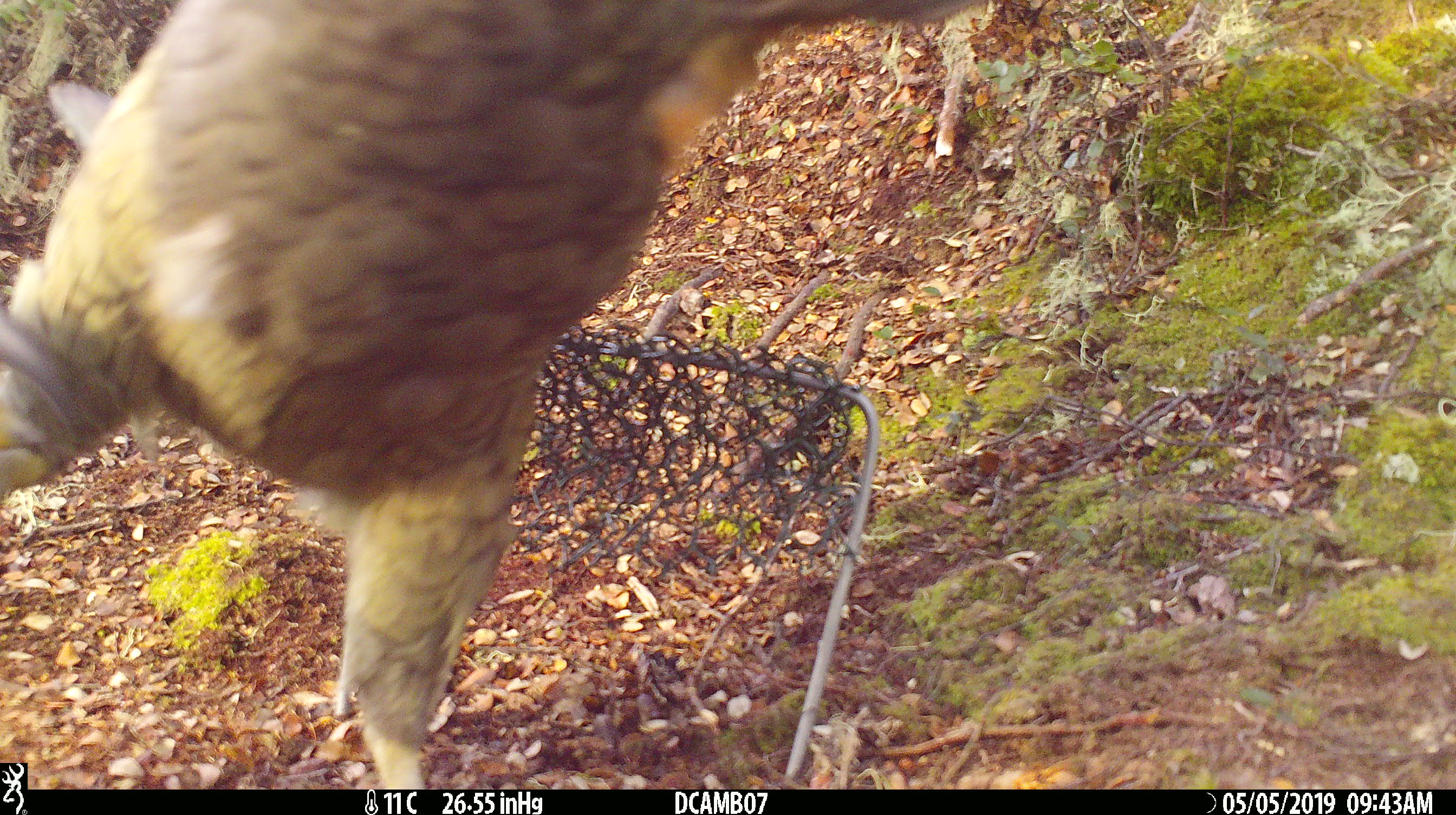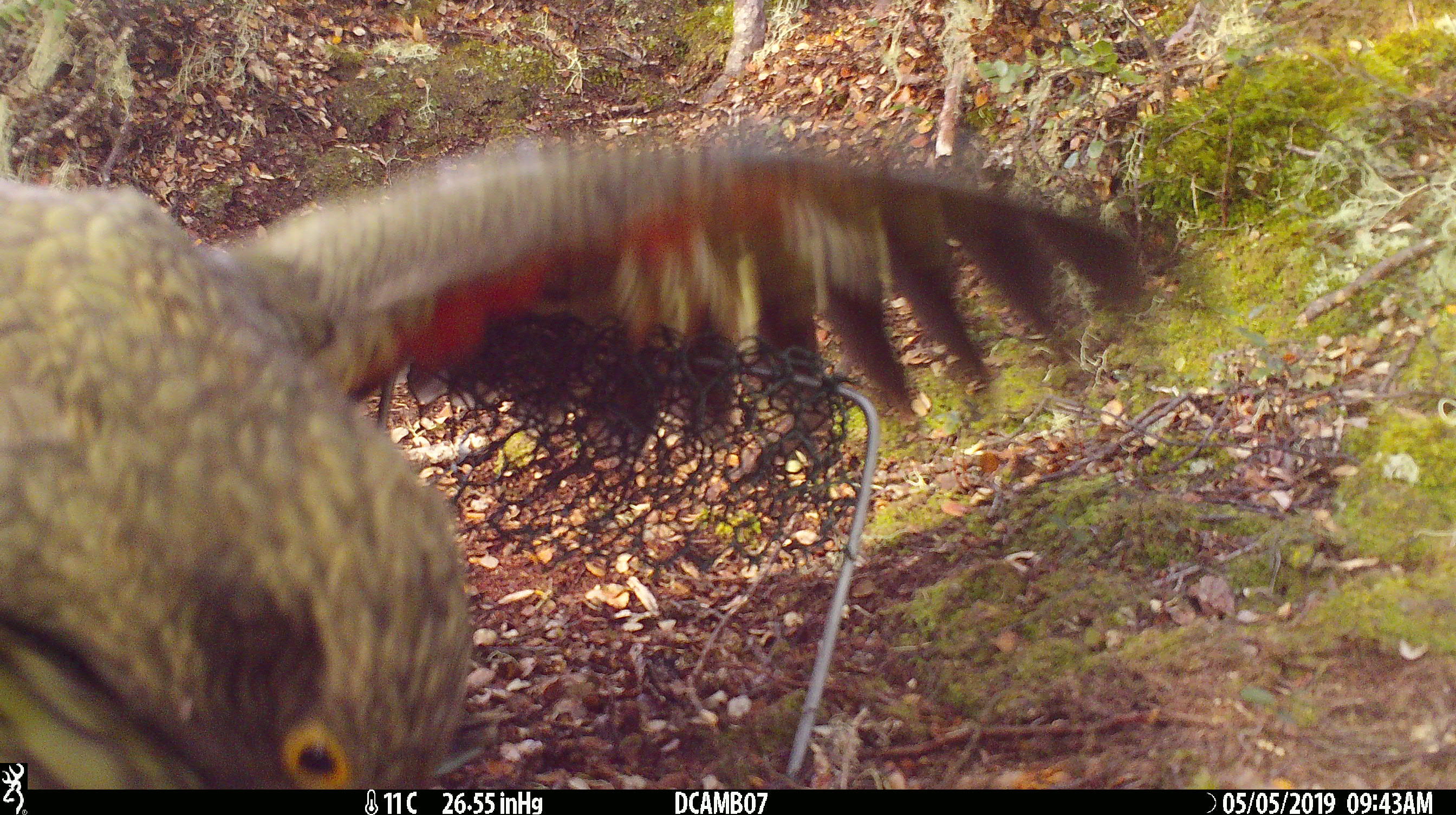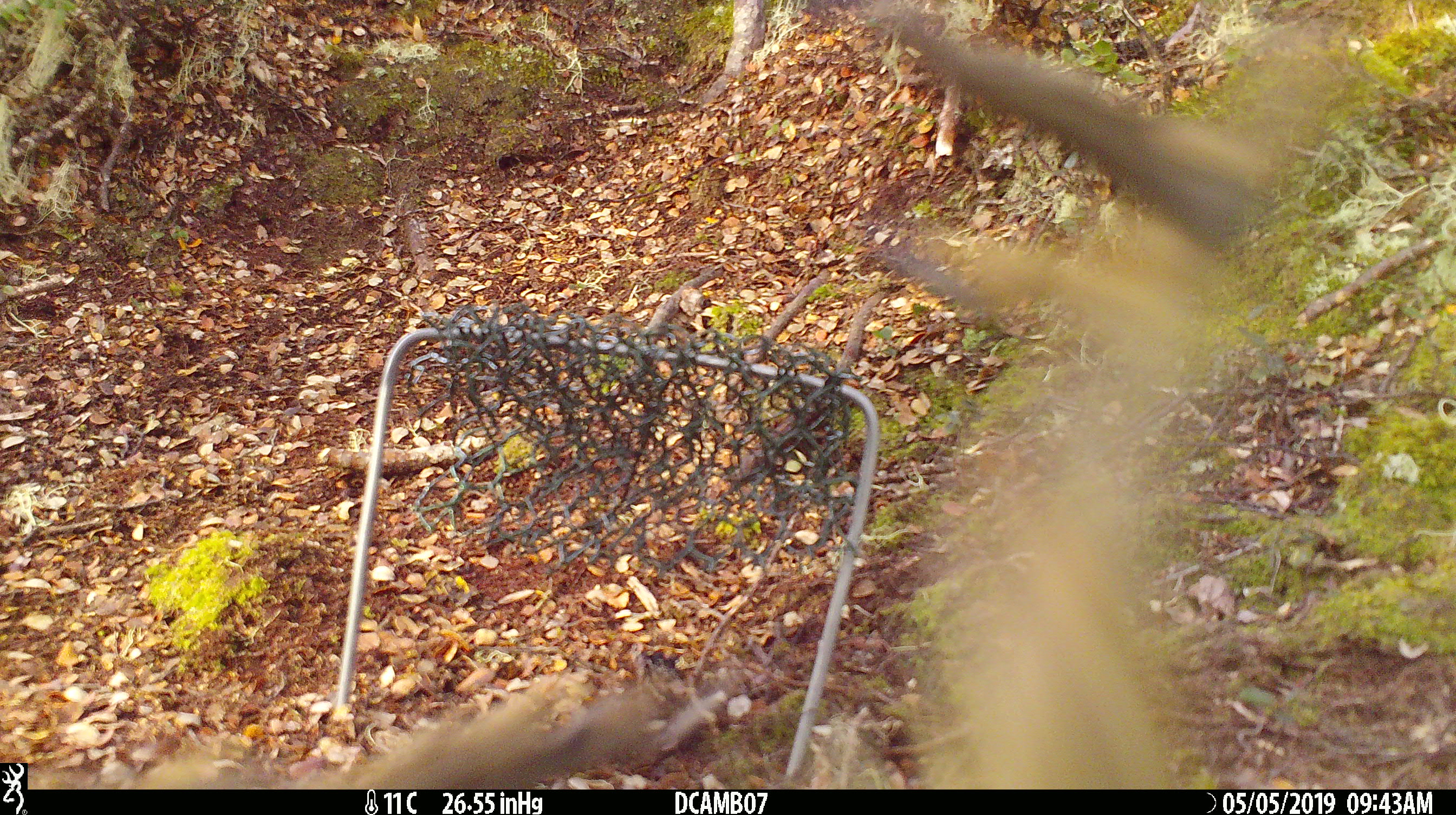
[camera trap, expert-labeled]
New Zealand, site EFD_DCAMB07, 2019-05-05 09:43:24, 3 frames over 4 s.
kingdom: Animalia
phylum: Chordata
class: Aves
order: Psittaciformes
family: Strigopidae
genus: Nestor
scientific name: Nestor notabilis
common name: kea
Kea (Nestor notabilis).